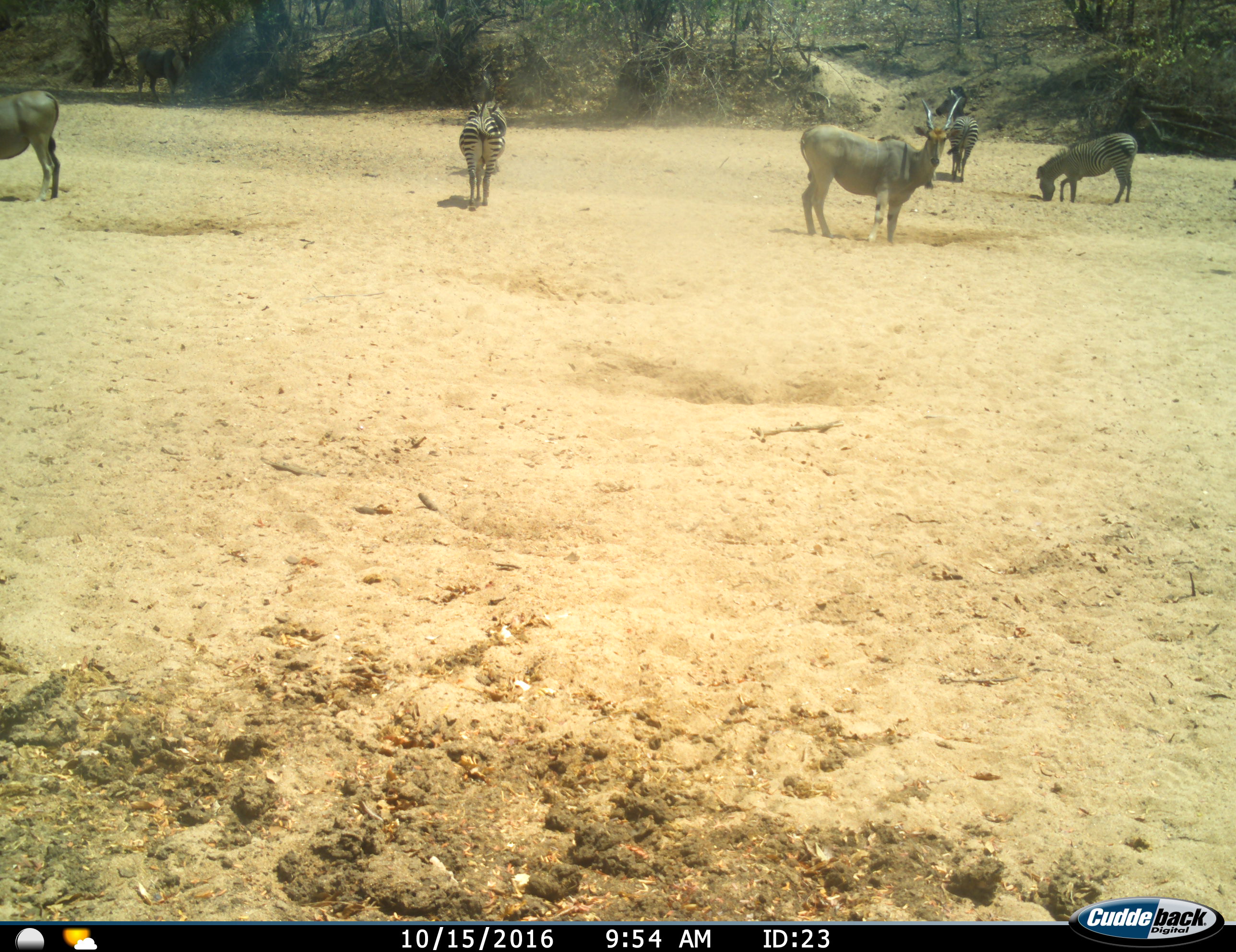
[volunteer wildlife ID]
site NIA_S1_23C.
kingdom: Animalia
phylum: Chordata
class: Mammalia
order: Artiodactyla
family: Bovidae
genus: Tragelaphus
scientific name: Tragelaphus oryx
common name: eland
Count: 3.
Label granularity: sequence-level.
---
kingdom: Animalia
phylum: Chordata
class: Mammalia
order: Perissodactyla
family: Equidae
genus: Equus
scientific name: Equus quagga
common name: plains zebra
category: zebraplains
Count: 4.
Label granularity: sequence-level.